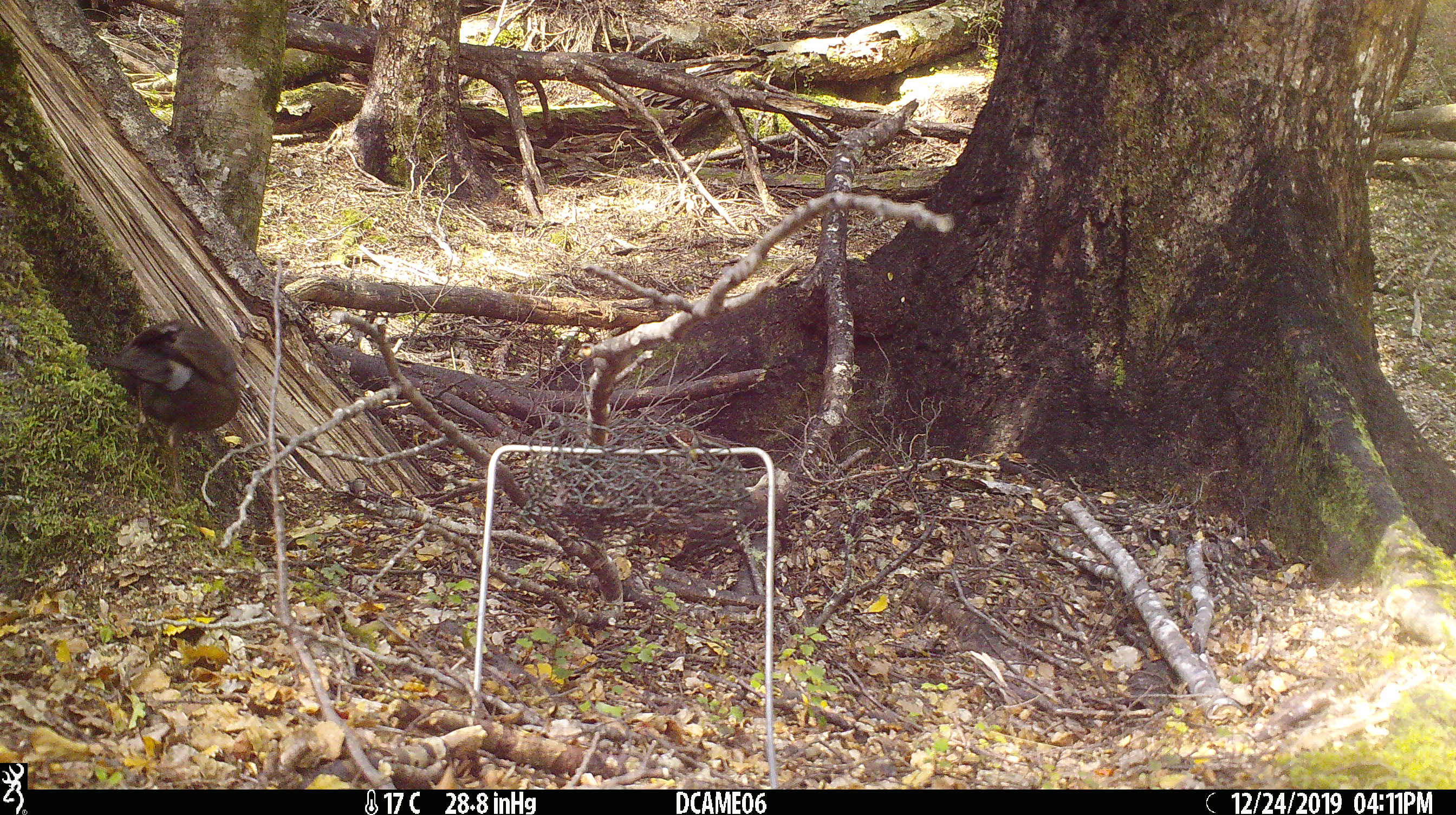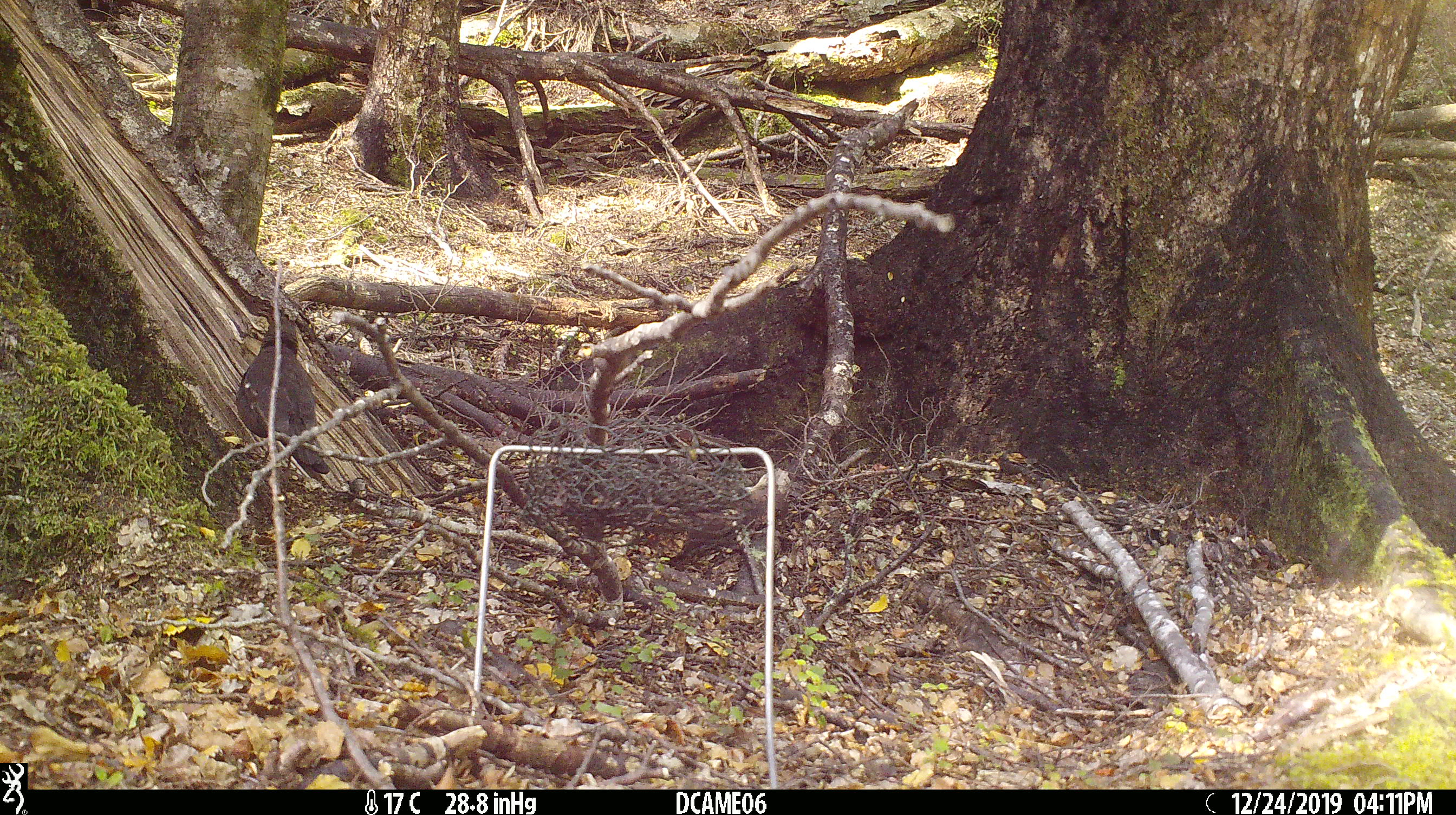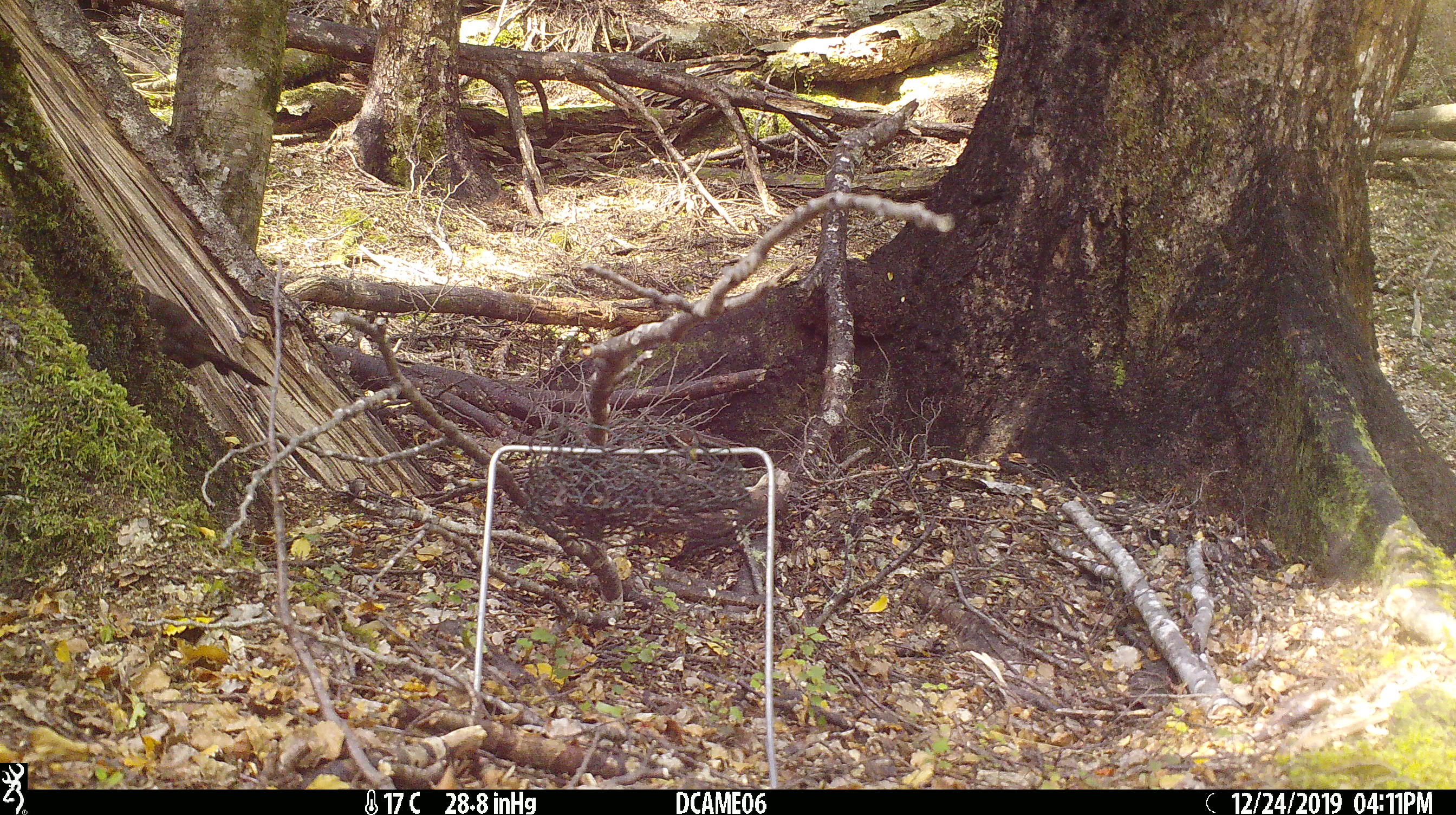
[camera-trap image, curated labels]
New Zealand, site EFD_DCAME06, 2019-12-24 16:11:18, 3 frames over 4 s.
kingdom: Animalia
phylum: Chordata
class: Aves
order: Passeriformes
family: Turdidae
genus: Turdus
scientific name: Turdus merula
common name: eurasian blackbird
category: blackbird